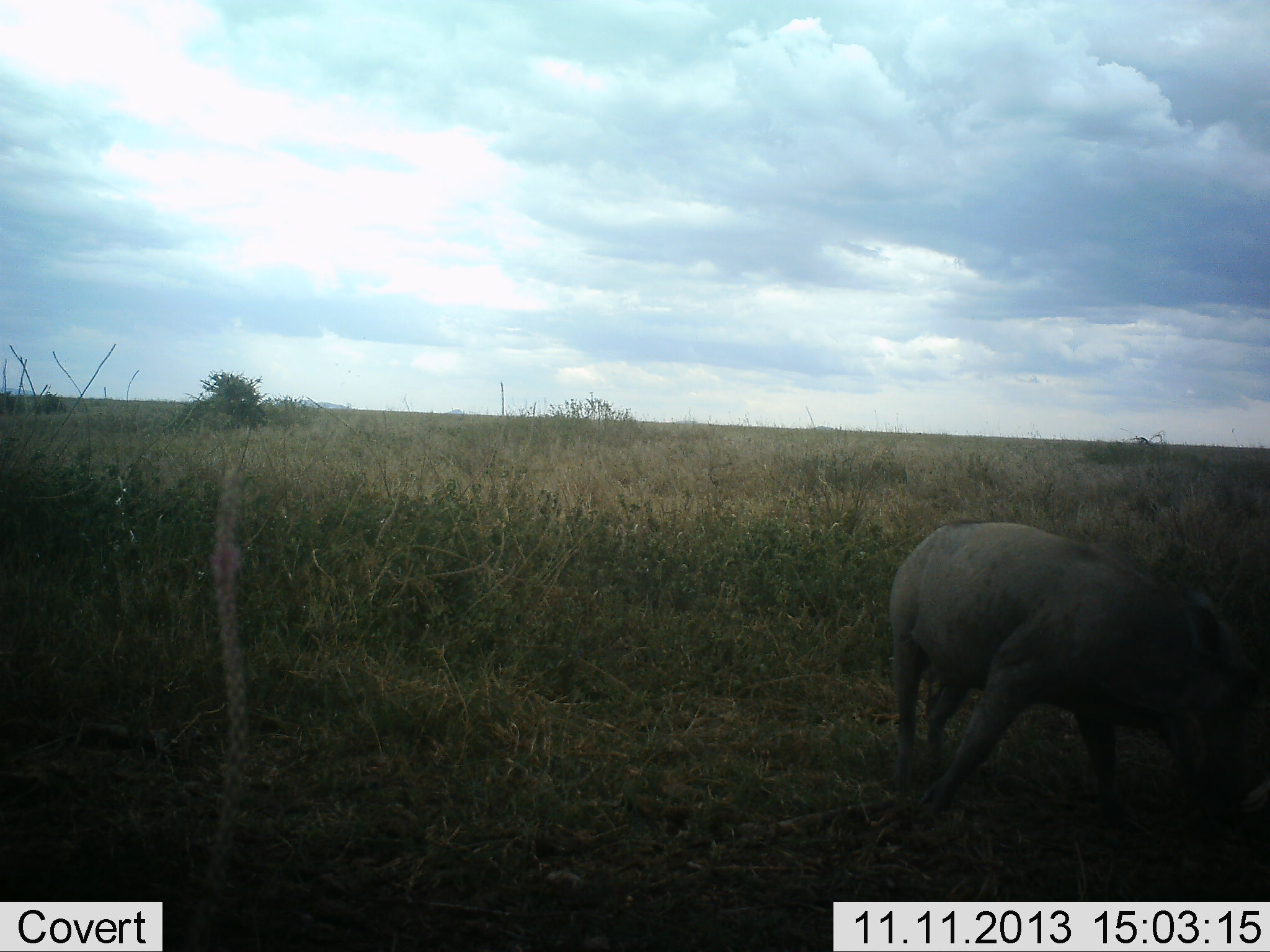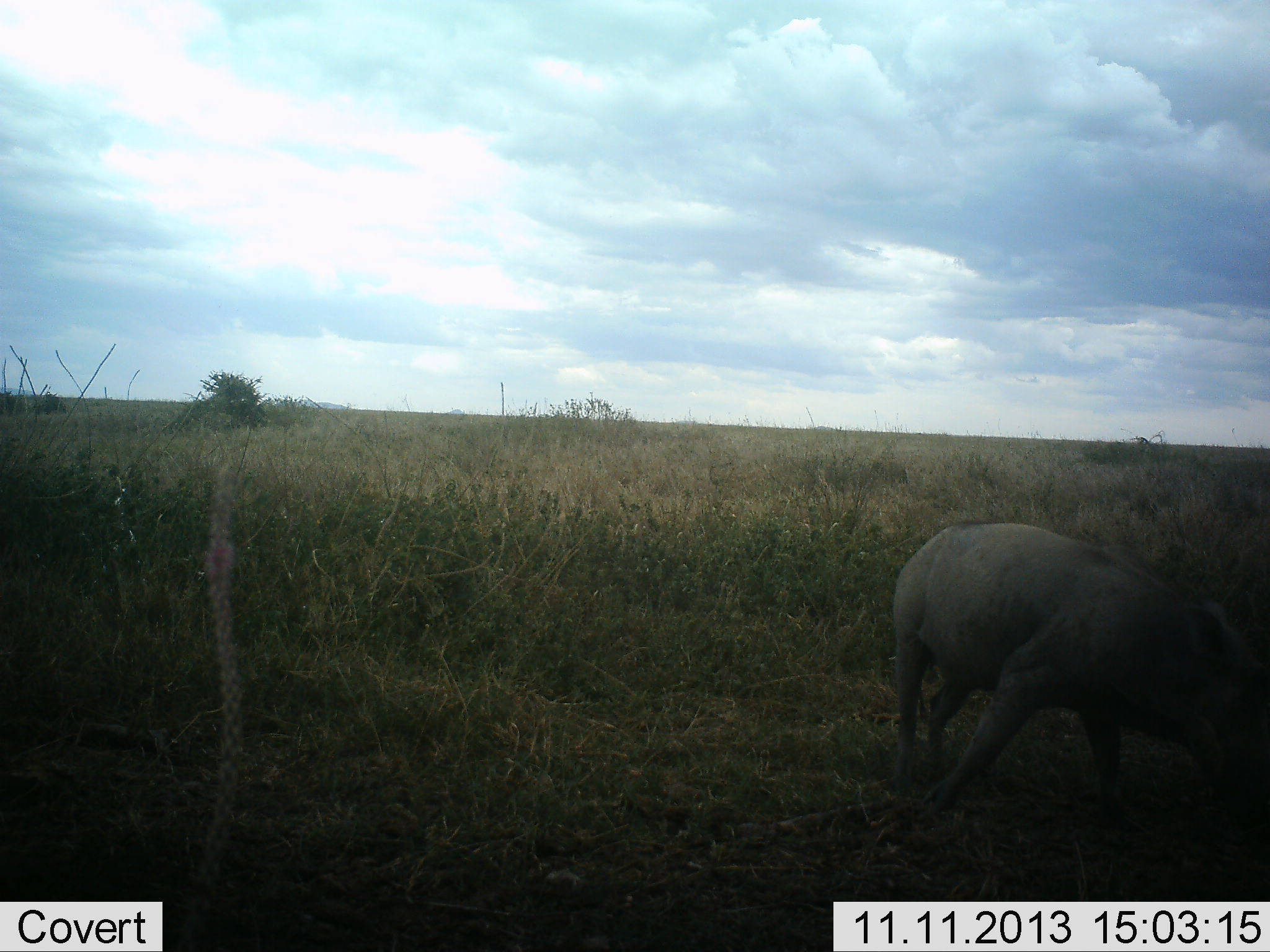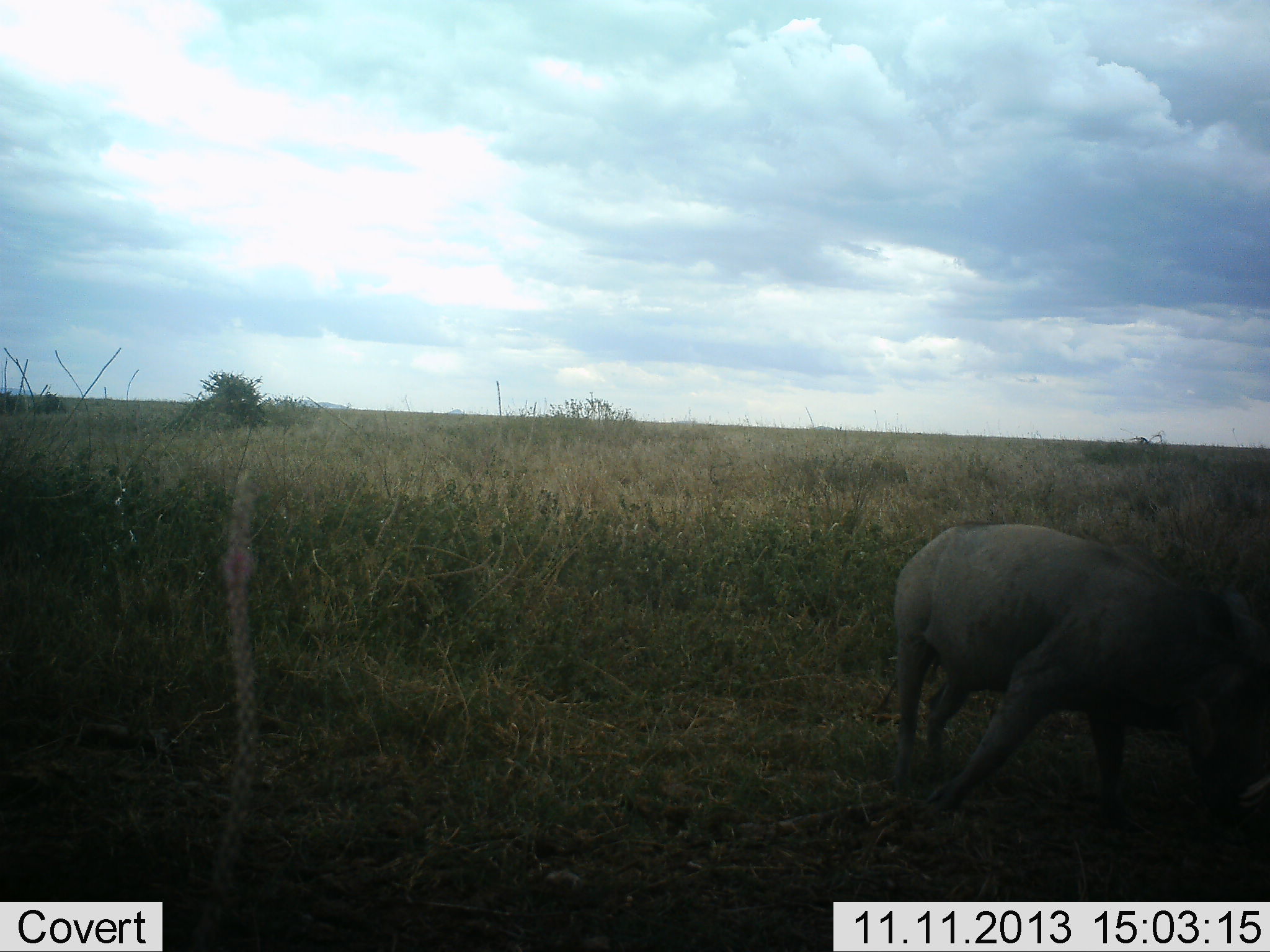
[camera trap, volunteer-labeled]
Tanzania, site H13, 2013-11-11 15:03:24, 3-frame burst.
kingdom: Animalia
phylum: Chordata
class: Mammalia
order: Artiodactyla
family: Suidae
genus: Phacochoerus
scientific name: Phacochoerus africanus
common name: warthog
Warthog (Phacochoerus africanus), count 1. Behavior (volunteer vote fractions): standing 40%, resting 0%, moving 20%, interacting 0%. Young present (vote fraction): 0%. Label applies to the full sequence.